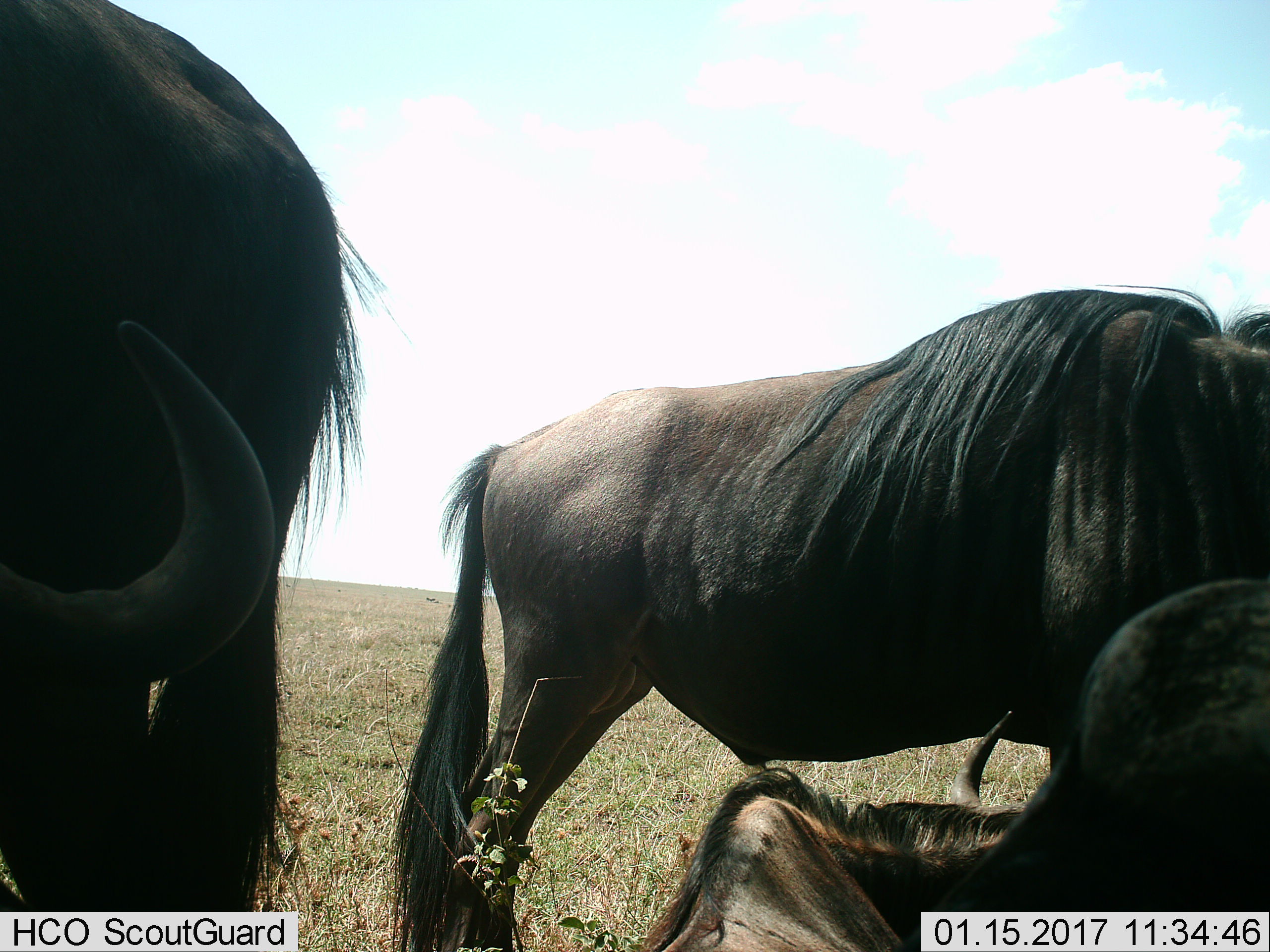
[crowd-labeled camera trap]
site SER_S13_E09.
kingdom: Animalia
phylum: Chordata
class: Mammalia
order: Artiodactyla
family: Bovidae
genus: Connochaetes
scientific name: Connochaetes taurinus taurinus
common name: blue wildebeest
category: wildebeestblue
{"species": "wildebeestblue (blue wildebeest) (Connochaetes taurinus taurinus)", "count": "3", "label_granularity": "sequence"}